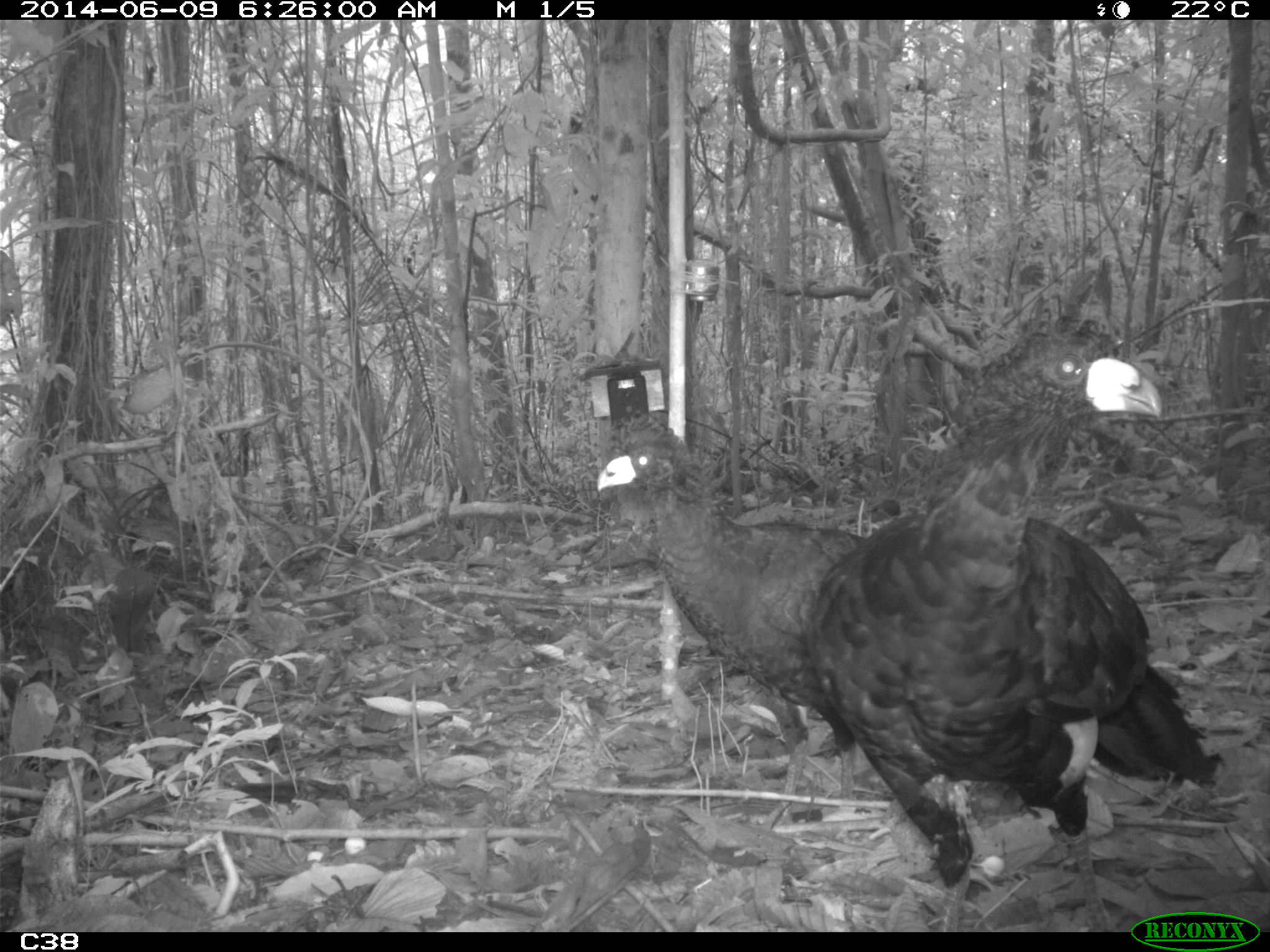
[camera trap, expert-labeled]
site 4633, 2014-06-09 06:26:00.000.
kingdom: Animalia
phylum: Chordata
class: Aves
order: Galliformes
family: Cracidae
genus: Crax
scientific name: Crax alector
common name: black curassow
Crax alector (black curassow), count 2, age adult.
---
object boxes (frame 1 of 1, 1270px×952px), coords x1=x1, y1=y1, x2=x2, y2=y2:
crax alector: x1=803, y1=308, x2=1218, y2=897; x1=594, y1=405, x2=870, y2=781